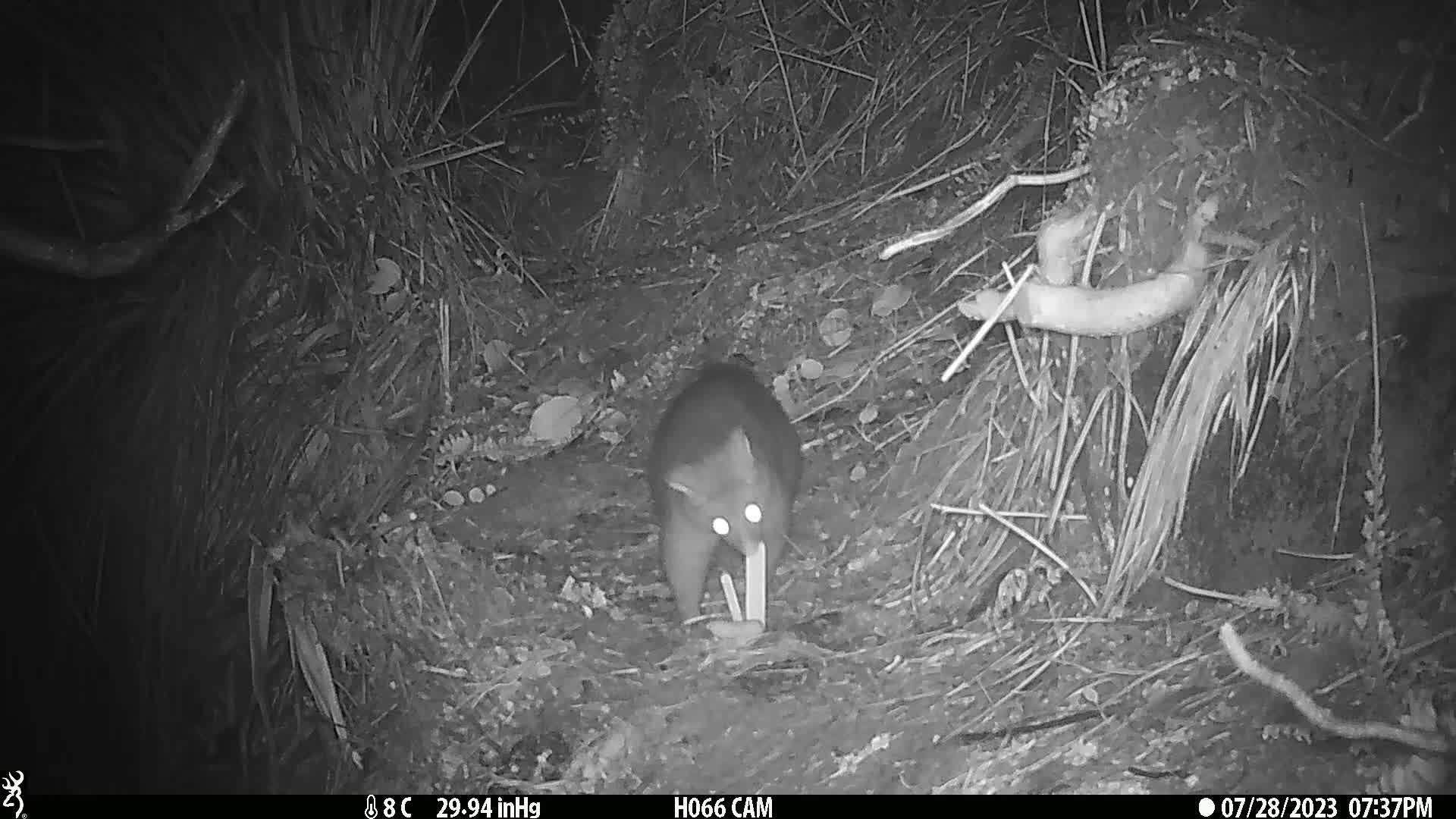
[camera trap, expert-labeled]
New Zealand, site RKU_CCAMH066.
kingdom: Animalia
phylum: Chordata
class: Mammalia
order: Diprotodontia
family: Phalangeridae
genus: Trichosurus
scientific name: Trichosurus vulpecula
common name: common brushtail possum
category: possum